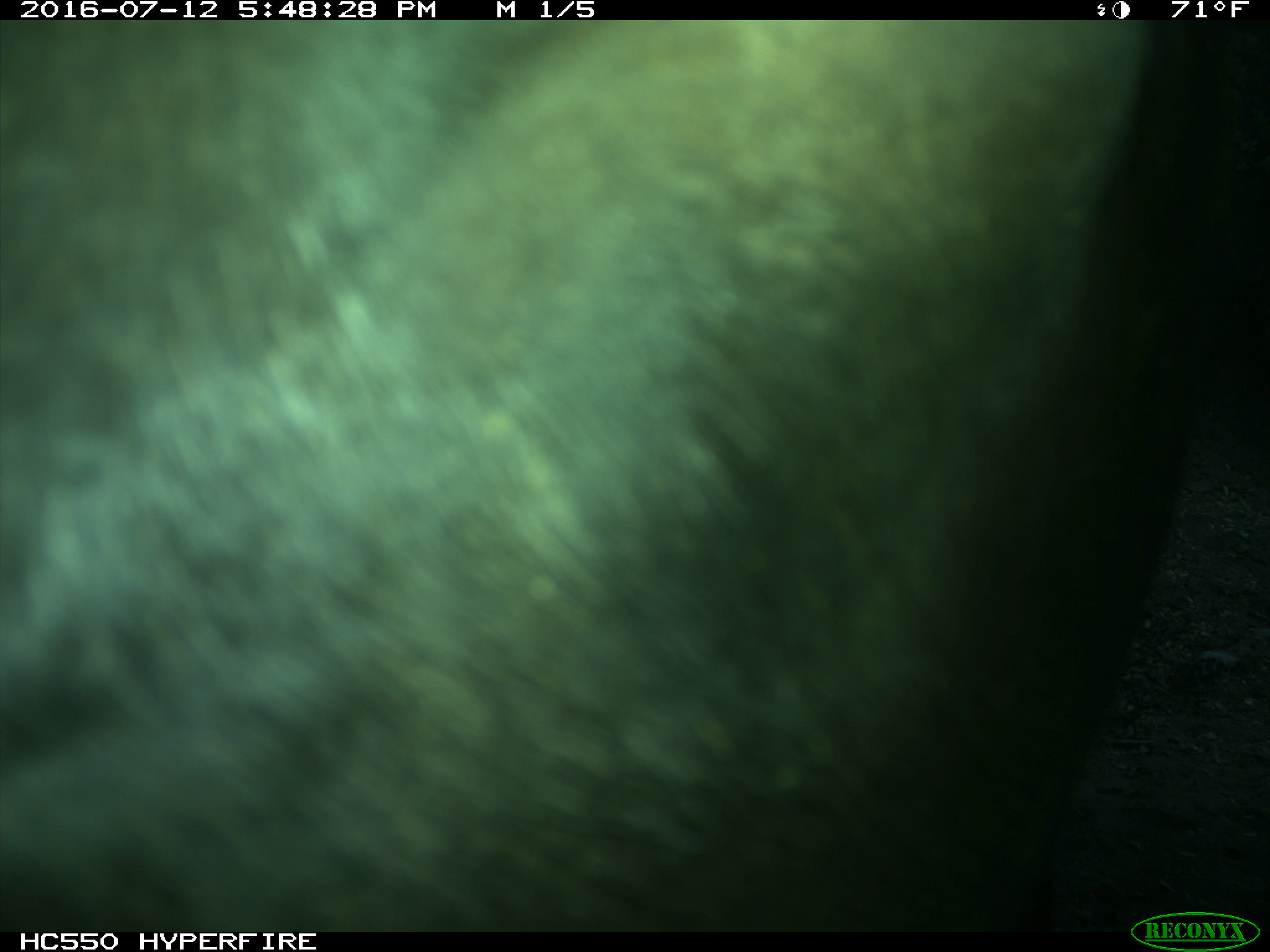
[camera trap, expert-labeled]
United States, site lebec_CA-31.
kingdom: Animalia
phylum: Chordata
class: Mammalia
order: Artiodactyla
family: Bovidae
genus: Bos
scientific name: Bos taurus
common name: domestic cow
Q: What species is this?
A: Bos taurus (domestic cow).